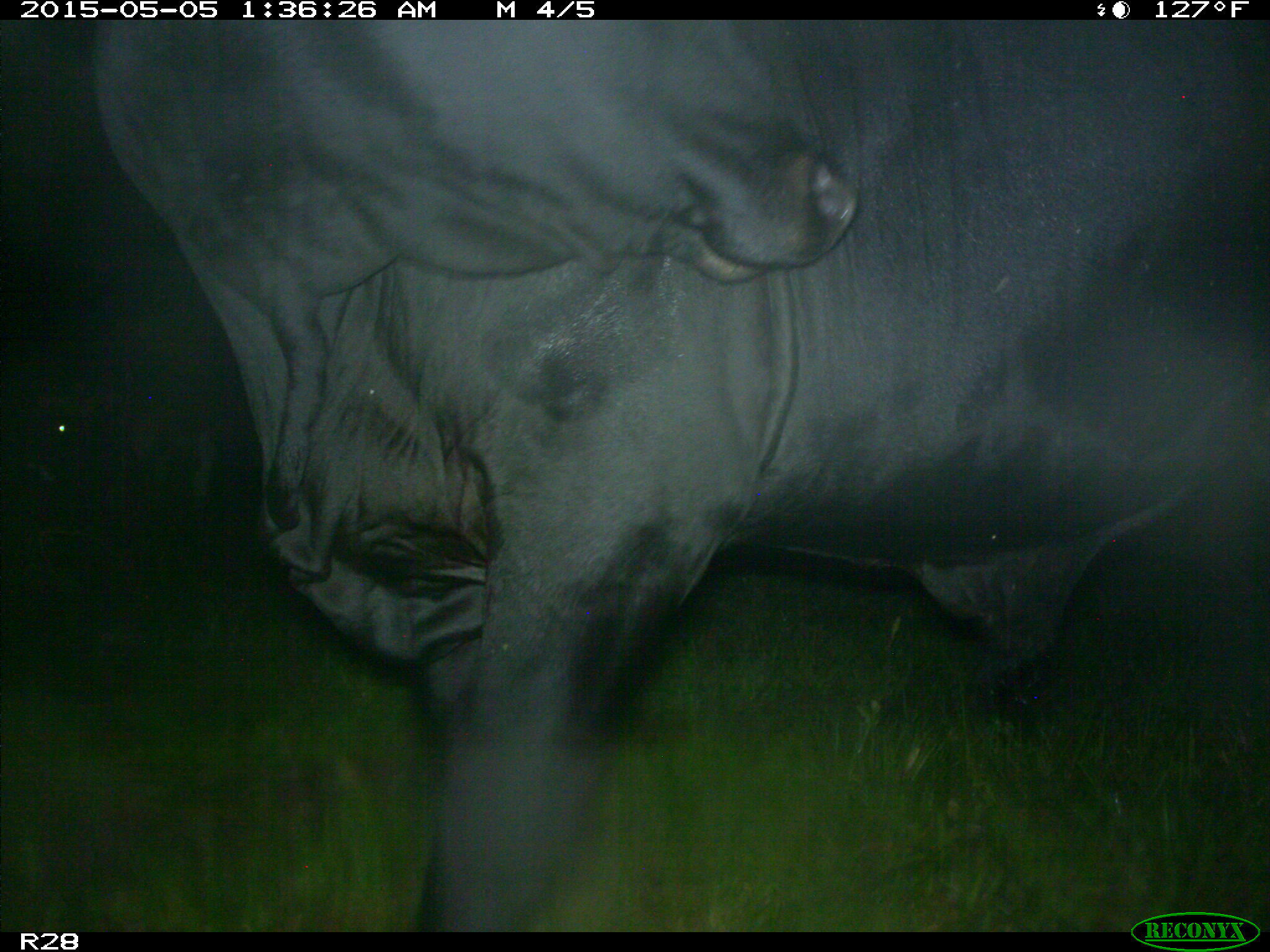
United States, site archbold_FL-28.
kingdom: Animalia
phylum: Chordata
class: Mammalia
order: Artiodactyla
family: Bovidae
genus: Bos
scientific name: Bos taurus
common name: domestic cow